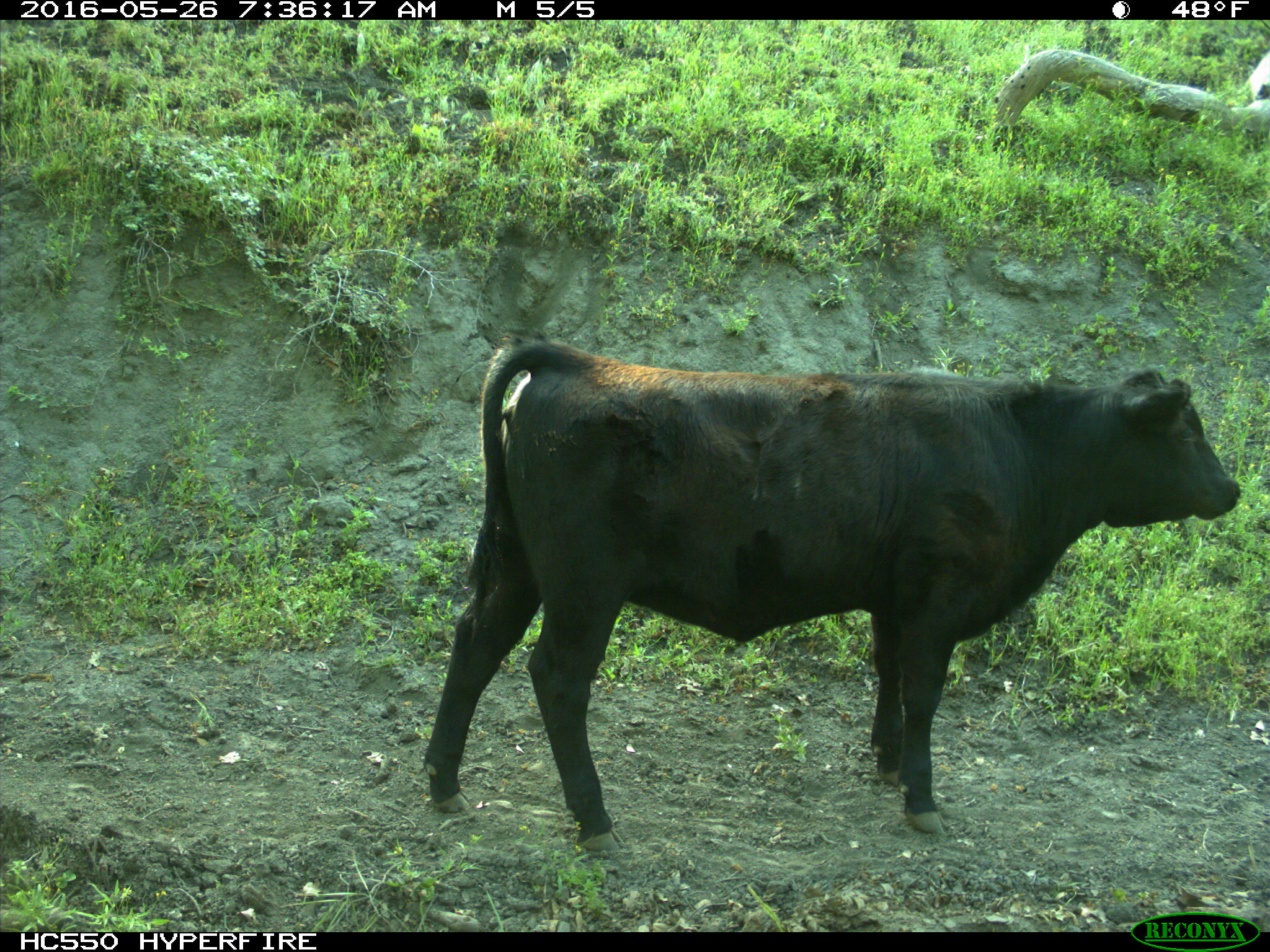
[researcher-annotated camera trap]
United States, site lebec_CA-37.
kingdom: Animalia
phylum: Chordata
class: Mammalia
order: Artiodactyla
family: Bovidae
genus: Bos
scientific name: Bos taurus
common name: domestic cow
Bos taurus (domestic cow).